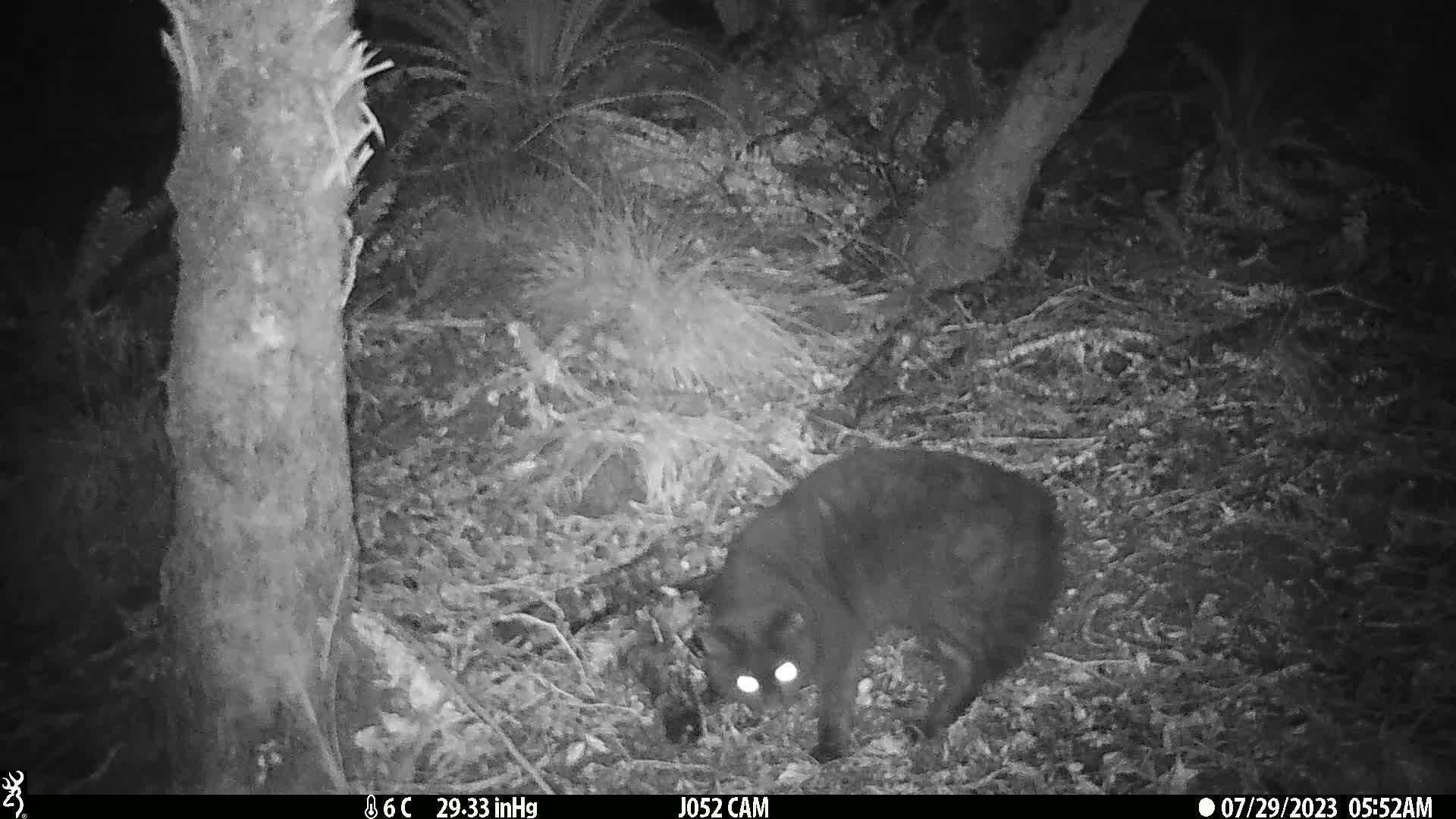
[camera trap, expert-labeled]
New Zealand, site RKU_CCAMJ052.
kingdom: Animalia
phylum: Chordata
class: Mammalia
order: Carnivora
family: Felidae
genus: Felis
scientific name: Felis catus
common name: domestic cat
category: cat